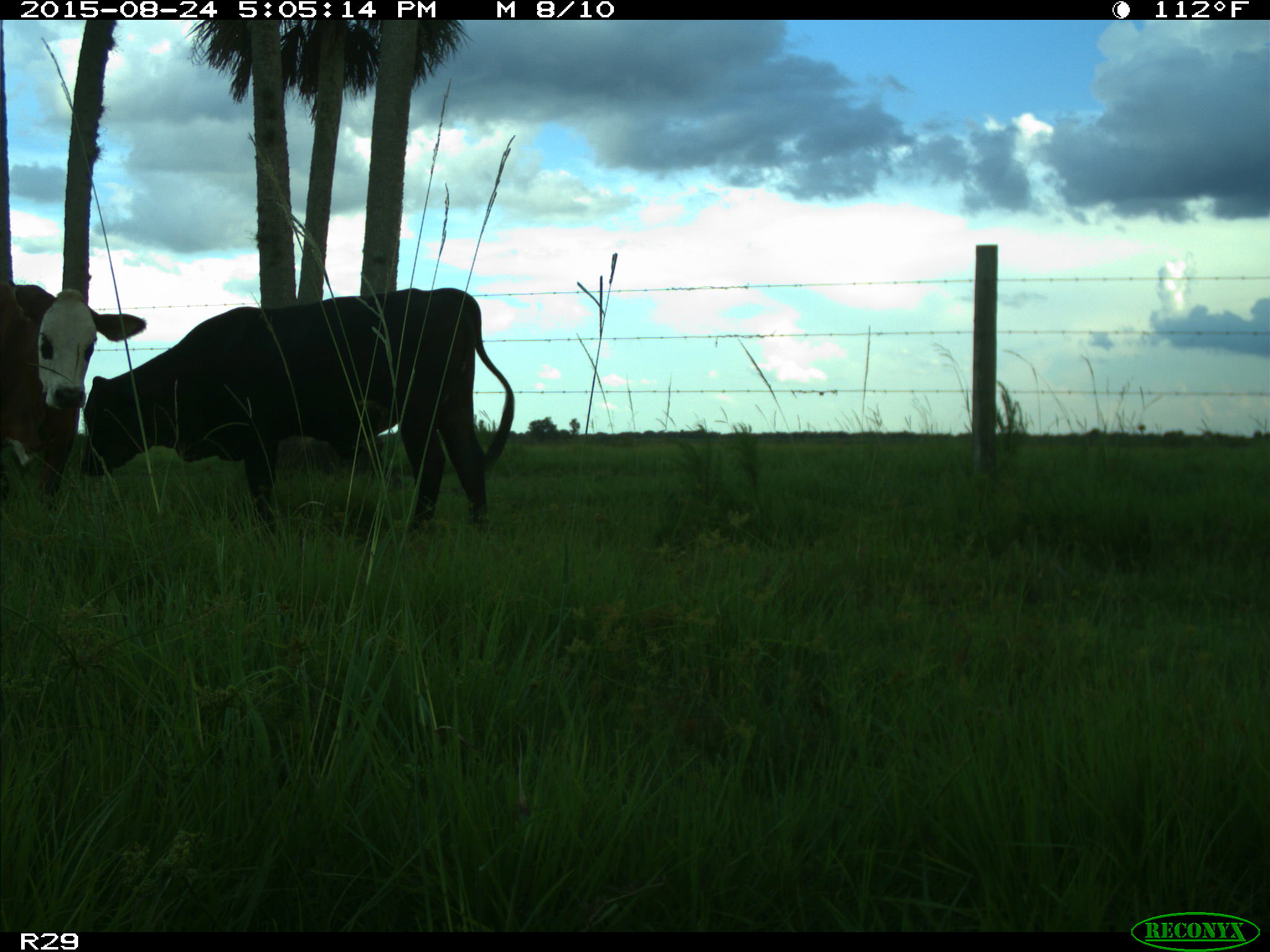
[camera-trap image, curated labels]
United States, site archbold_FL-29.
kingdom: Animalia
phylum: Chordata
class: Mammalia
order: Artiodactyla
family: Bovidae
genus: Bos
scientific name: Bos taurus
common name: domestic cow